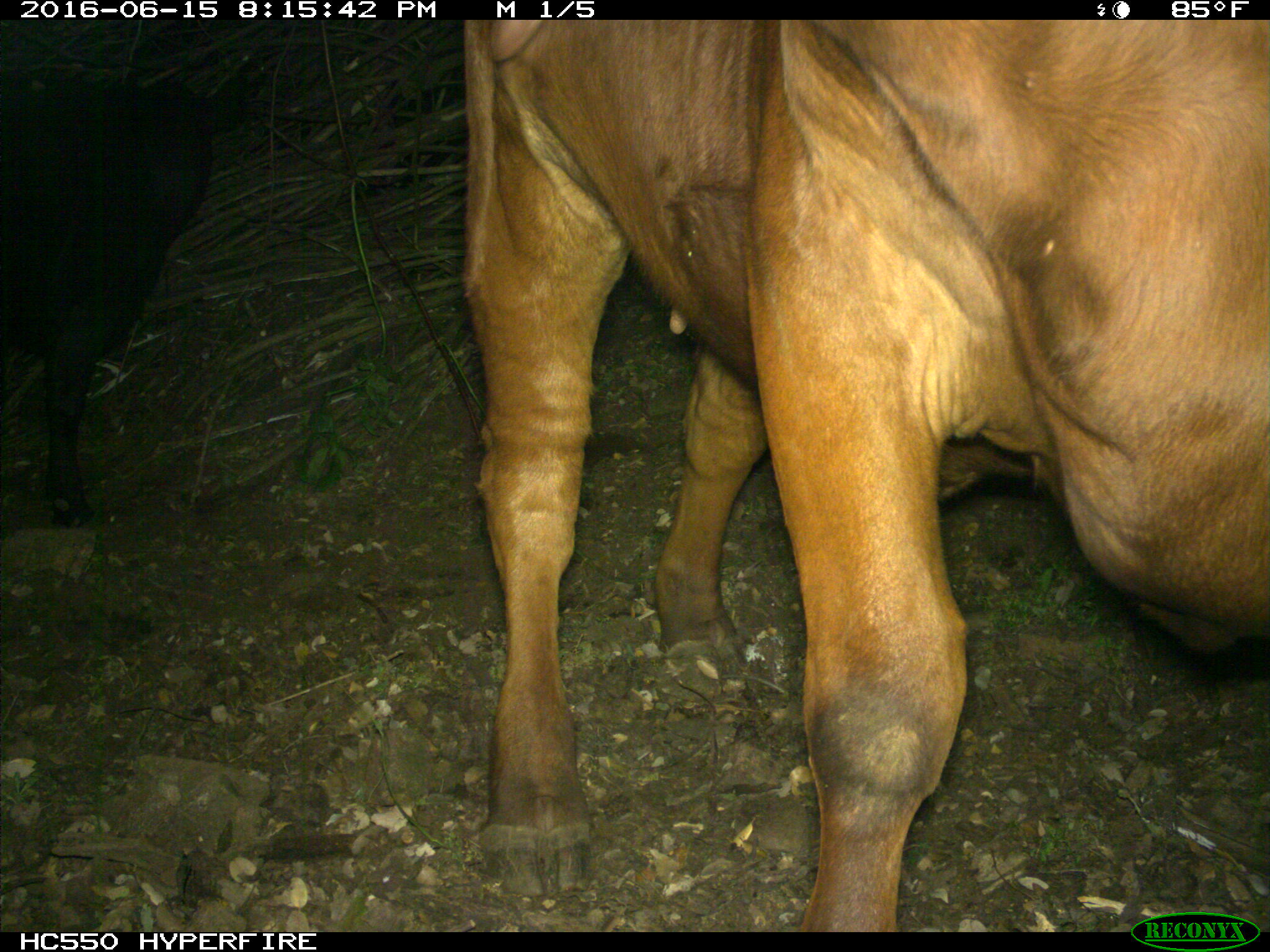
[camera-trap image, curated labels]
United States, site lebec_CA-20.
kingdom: Animalia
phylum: Chordata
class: Mammalia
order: Artiodactyla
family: Bovidae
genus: Bos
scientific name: Bos taurus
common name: domestic cow